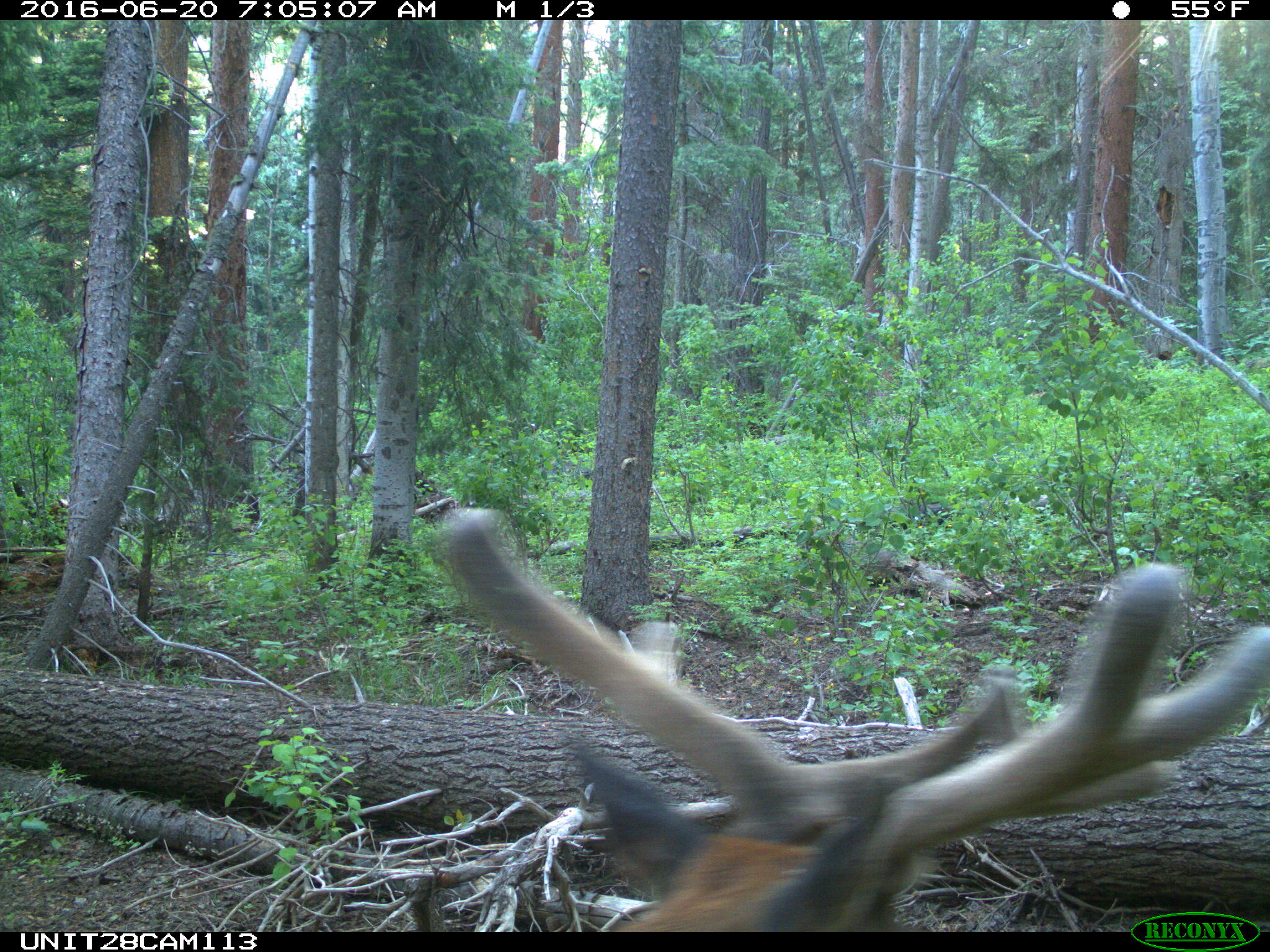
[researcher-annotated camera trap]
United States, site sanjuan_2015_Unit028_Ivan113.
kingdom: Animalia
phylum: Chordata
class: Mammalia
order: Artiodactyla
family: Cervidae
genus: Cervus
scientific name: Cervus elaphus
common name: red deer